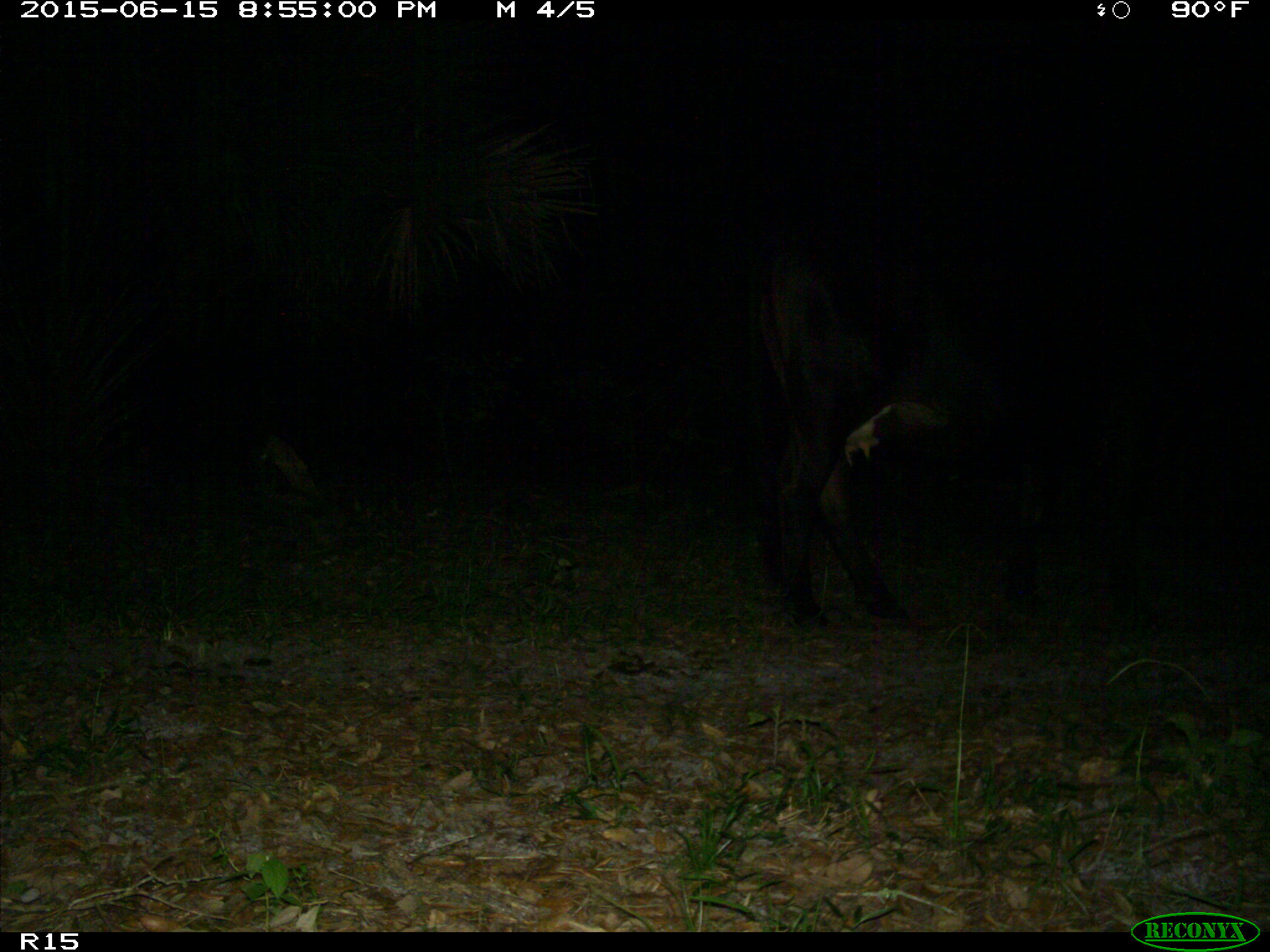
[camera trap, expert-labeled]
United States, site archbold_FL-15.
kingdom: Animalia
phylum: Chordata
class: Mammalia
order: Artiodactyla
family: Bovidae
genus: Bos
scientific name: Bos taurus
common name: domestic cow